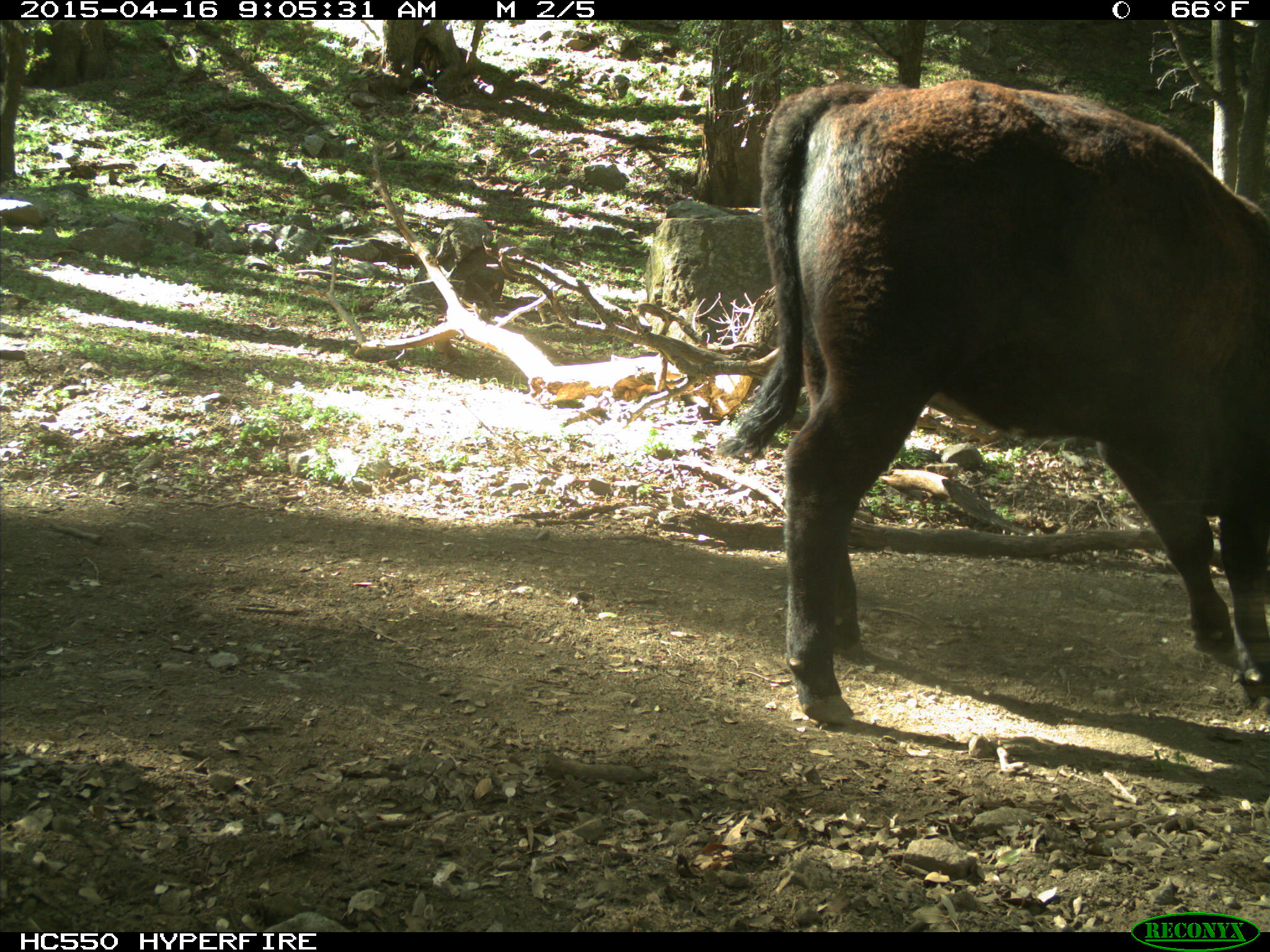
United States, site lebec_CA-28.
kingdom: Animalia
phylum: Chordata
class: Mammalia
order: Artiodactyla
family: Bovidae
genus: Bos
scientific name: Bos taurus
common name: domestic cow